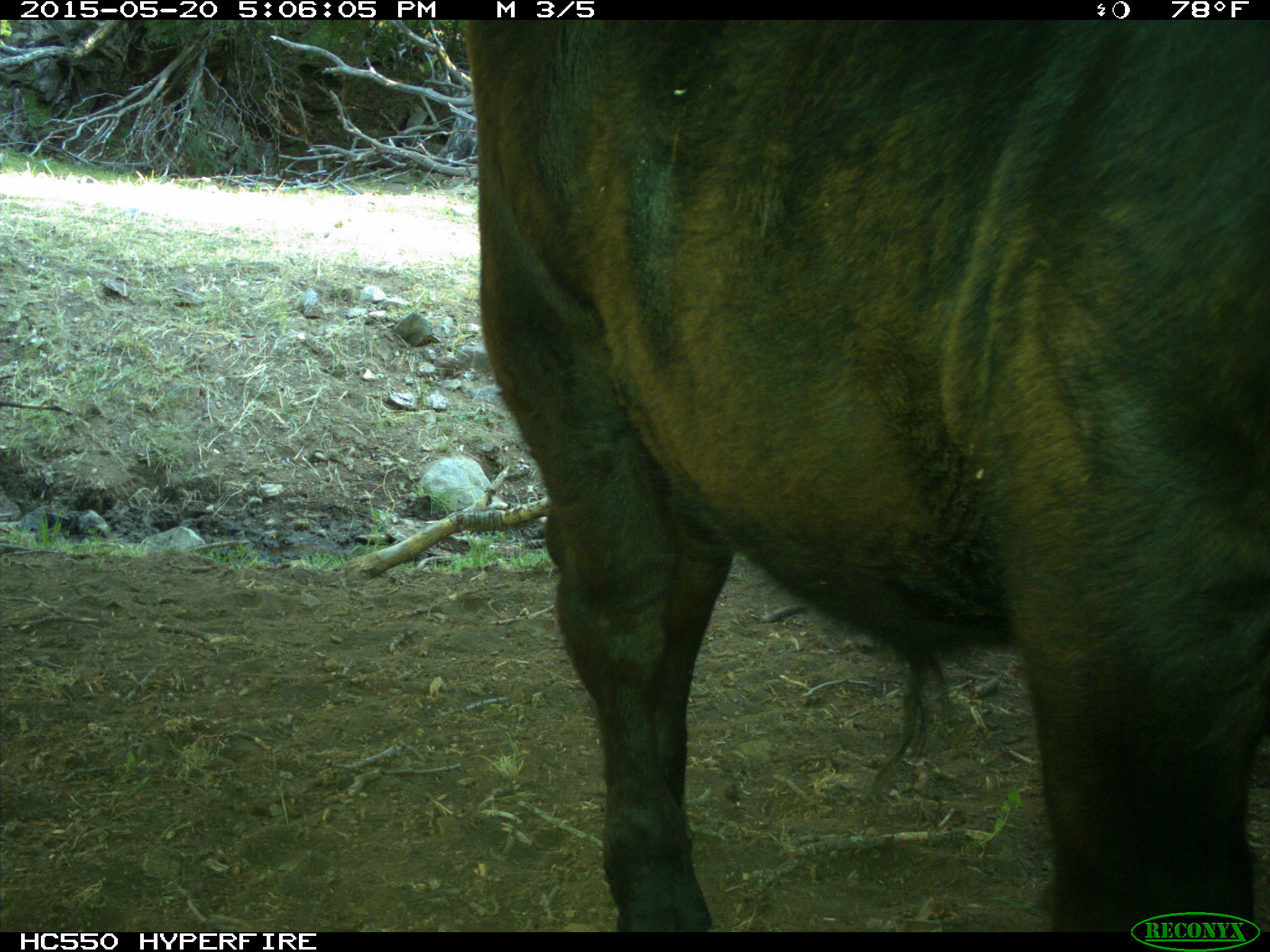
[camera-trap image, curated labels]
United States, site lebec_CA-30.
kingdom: Animalia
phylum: Chordata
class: Mammalia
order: Artiodactyla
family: Bovidae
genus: Bos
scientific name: Bos taurus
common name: domestic cow